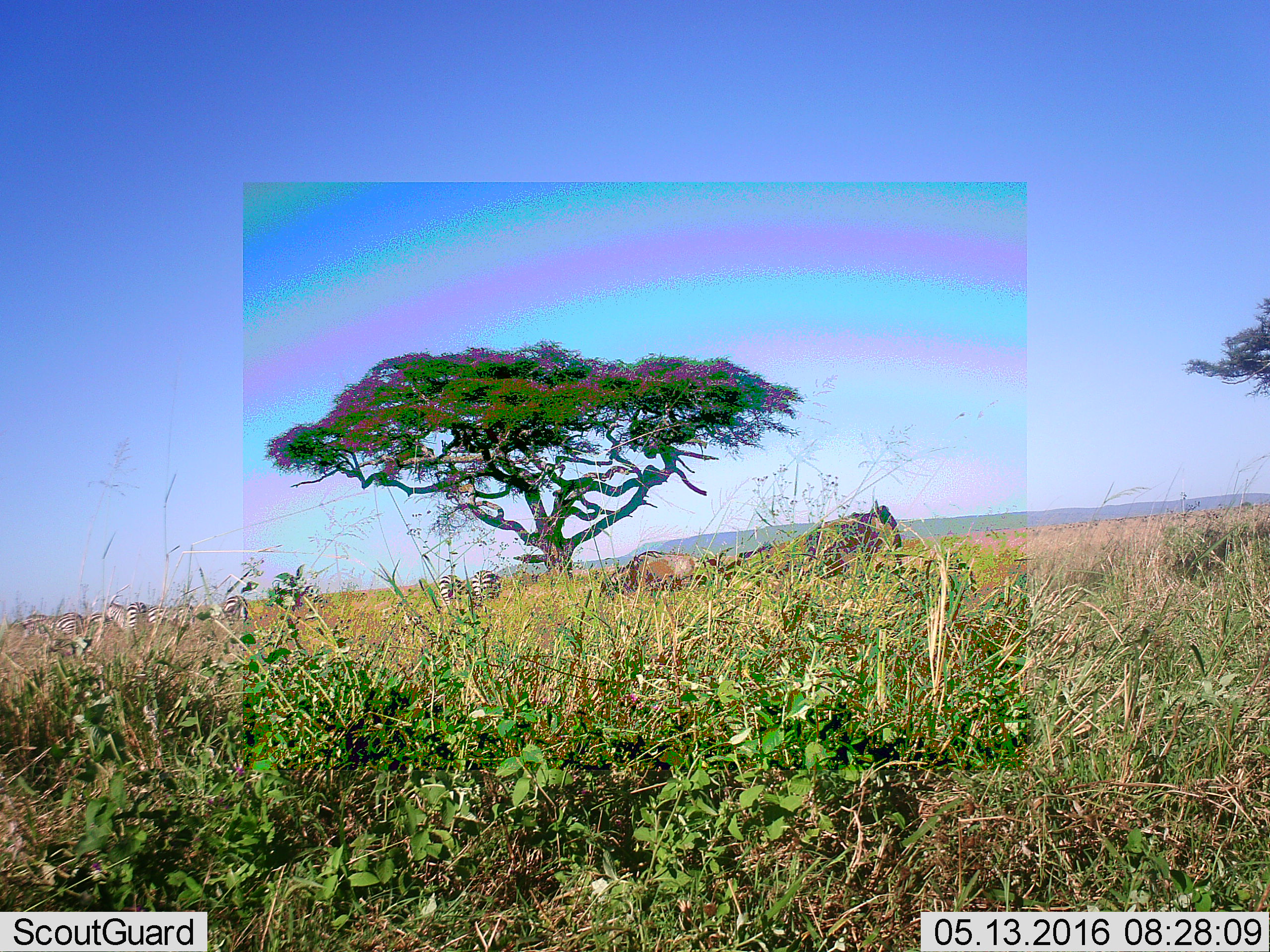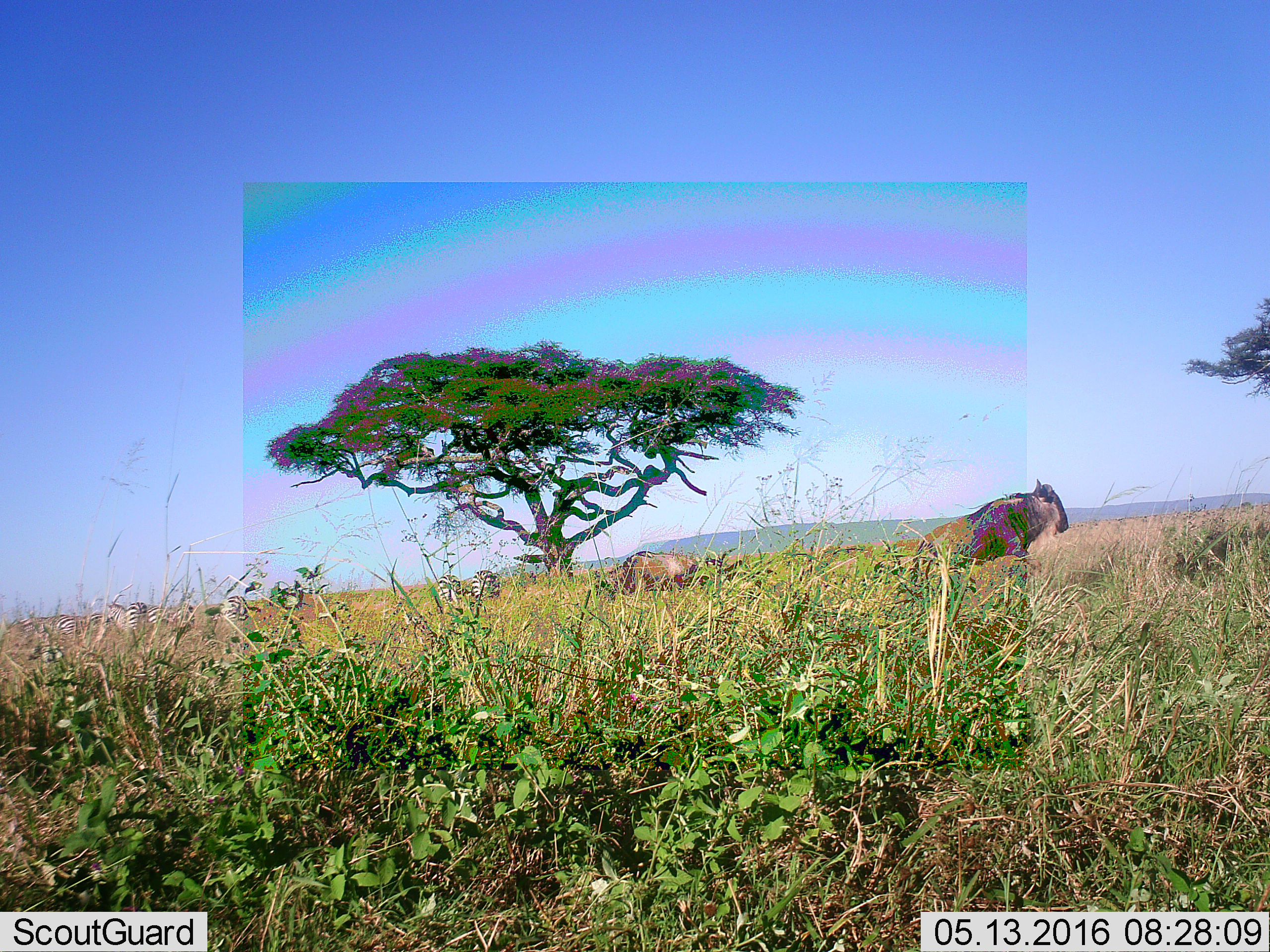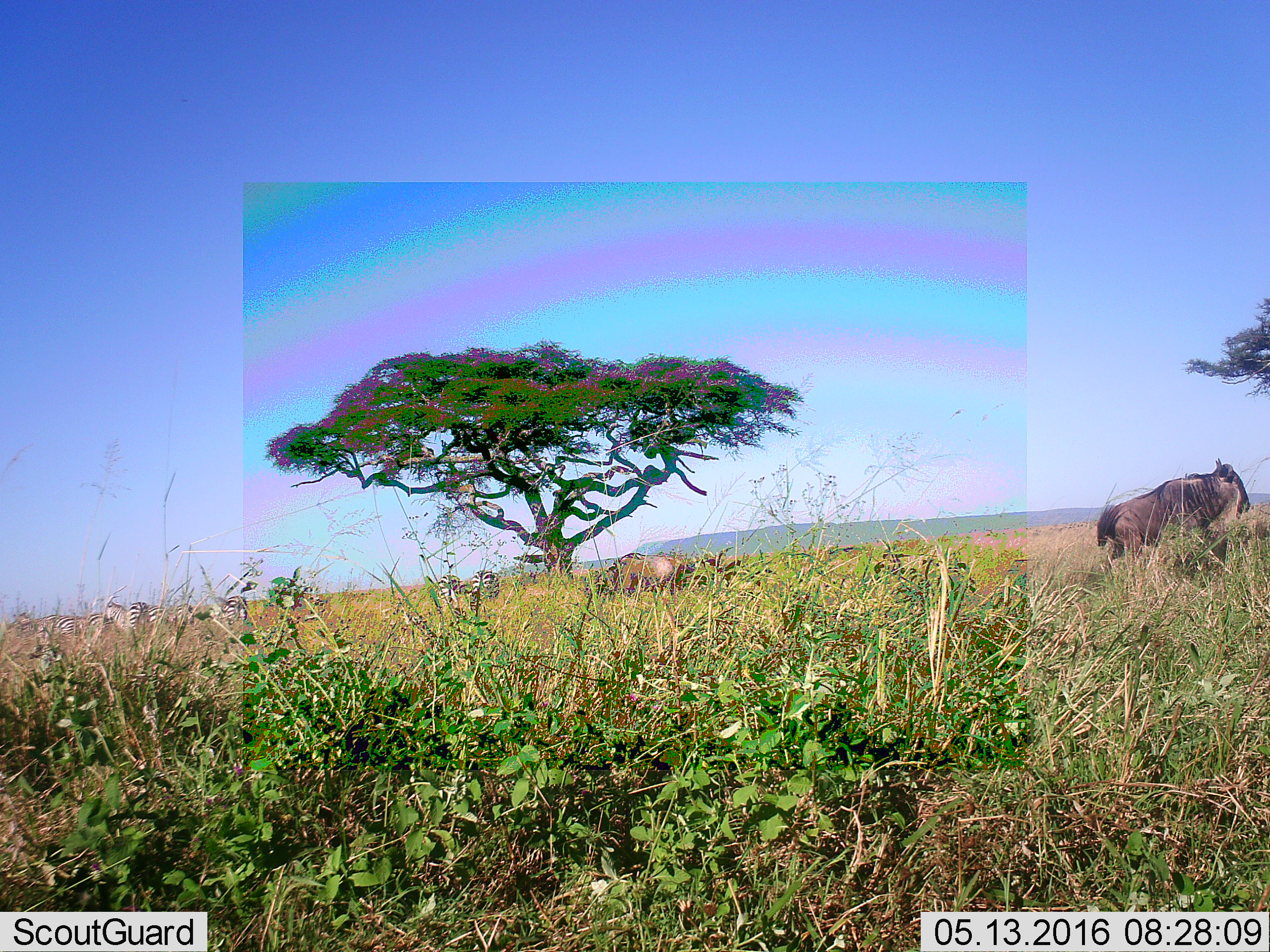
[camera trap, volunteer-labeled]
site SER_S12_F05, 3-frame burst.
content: unidentified animal